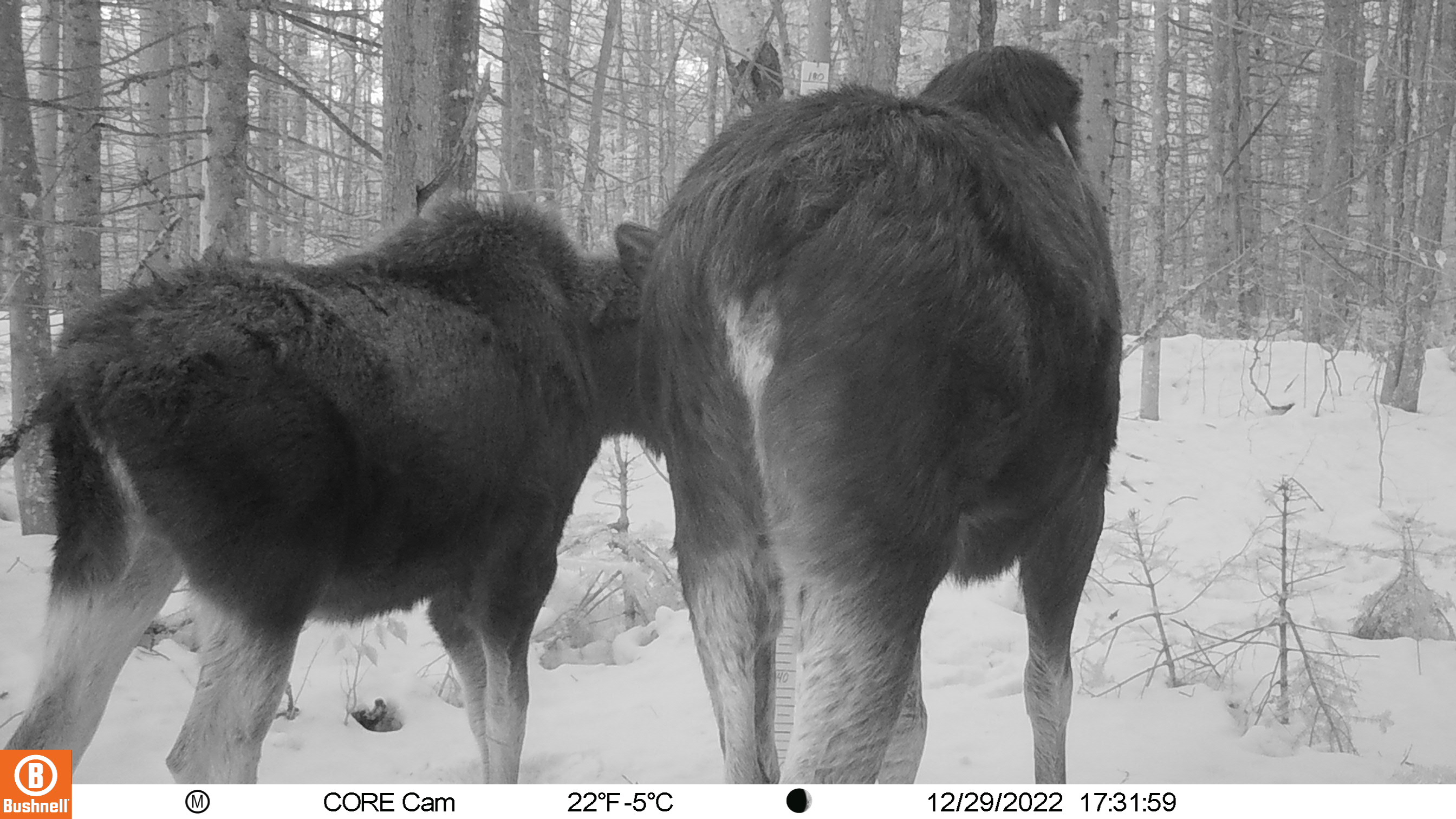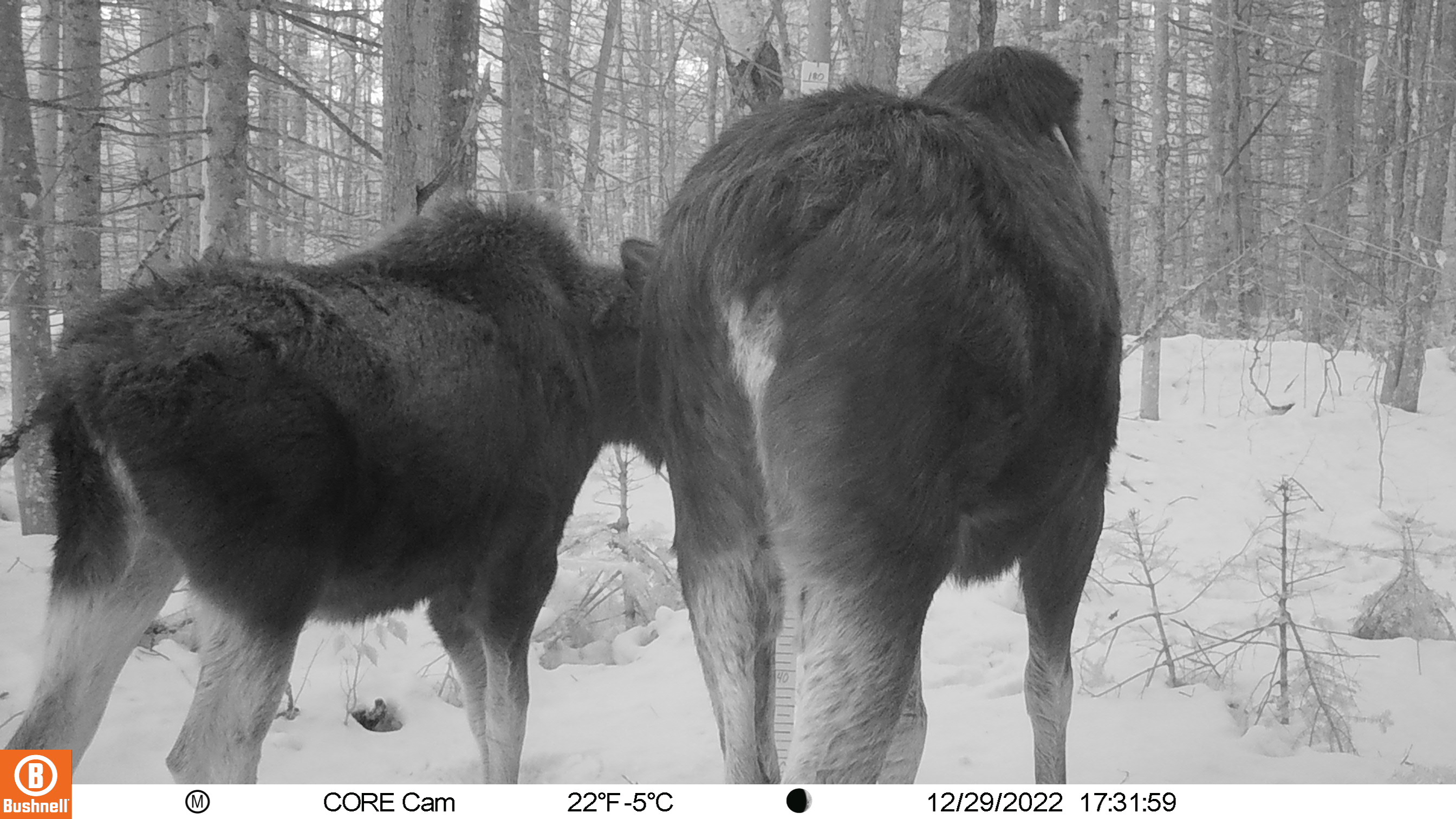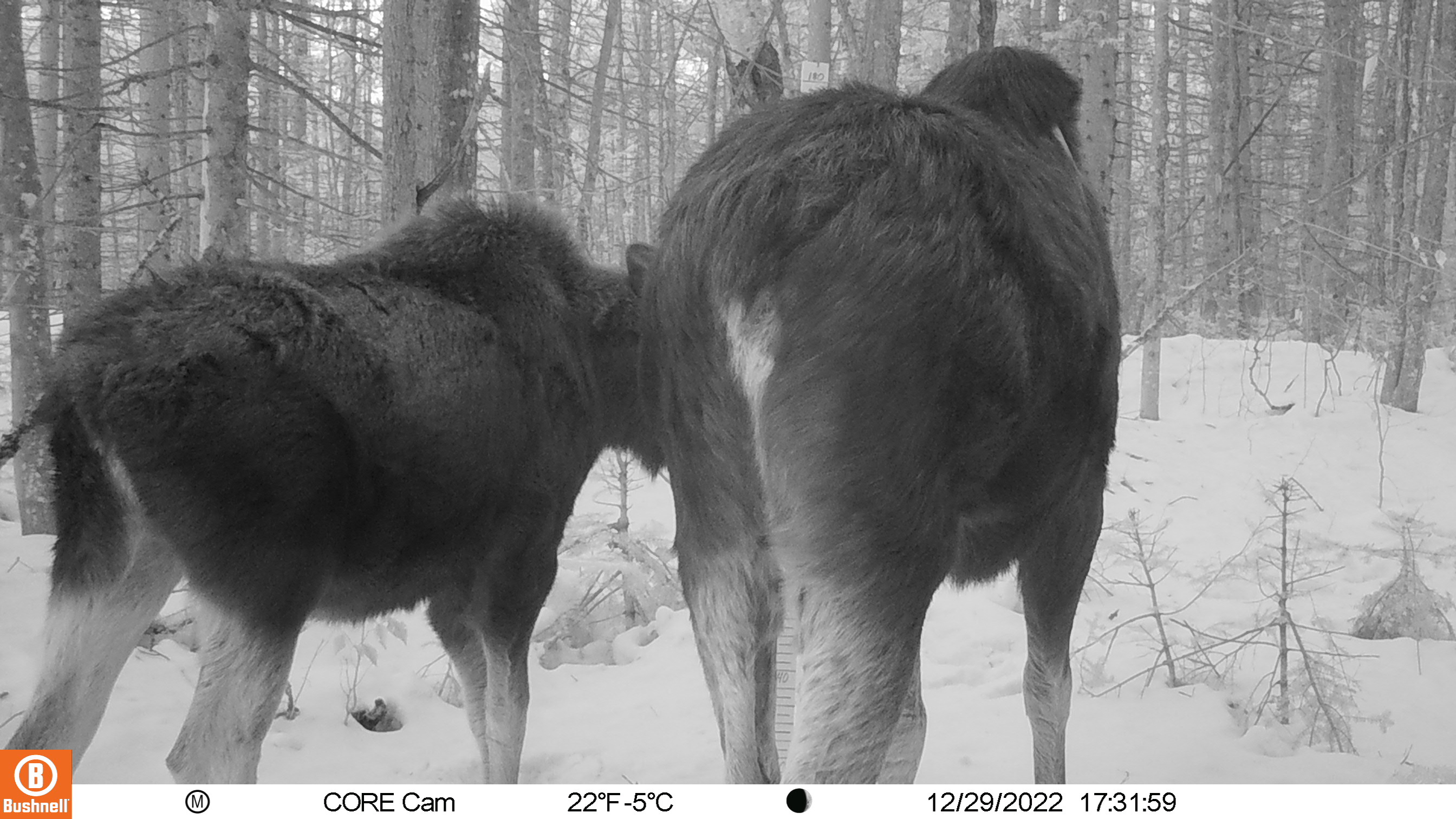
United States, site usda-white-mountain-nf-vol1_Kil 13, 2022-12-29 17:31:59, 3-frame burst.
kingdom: Animalia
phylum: Chordata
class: Mammalia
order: Artiodactyla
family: Cervidae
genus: Alces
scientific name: Alces alces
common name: moose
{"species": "moose (Alces alces)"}